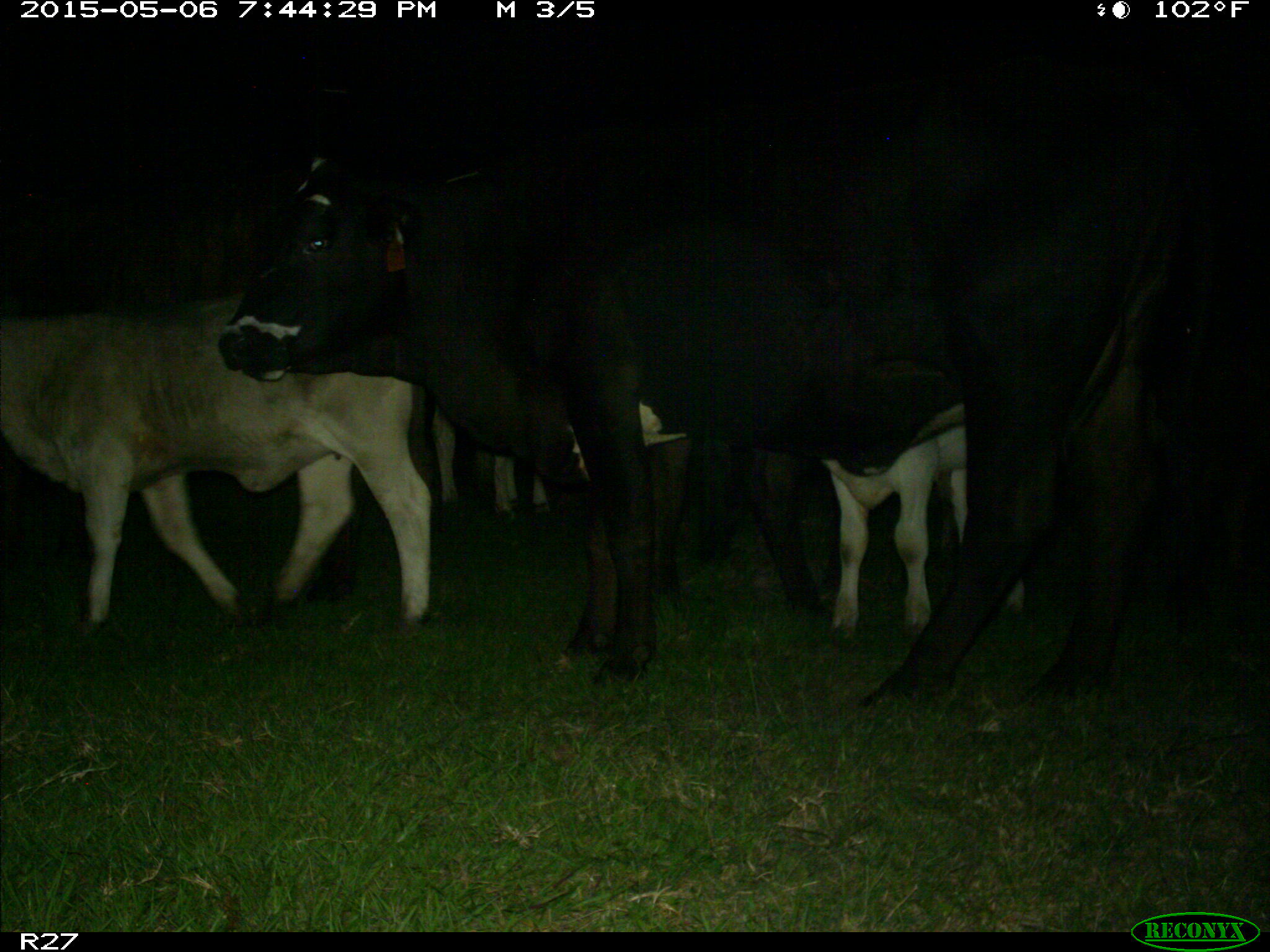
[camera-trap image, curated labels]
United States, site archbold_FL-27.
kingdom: Animalia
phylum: Chordata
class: Mammalia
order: Artiodactyla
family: Bovidae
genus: Bos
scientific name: Bos taurus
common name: domestic cow